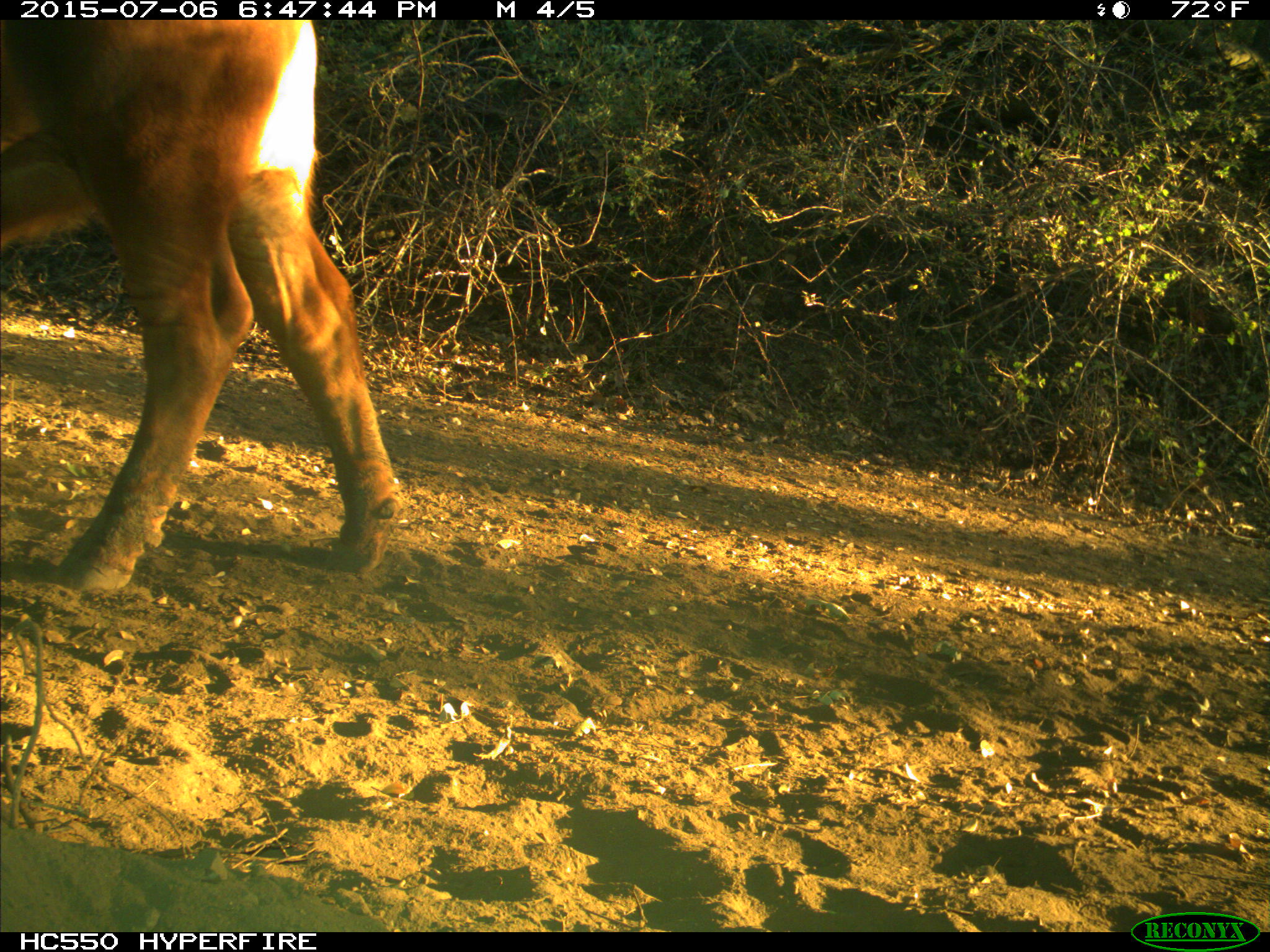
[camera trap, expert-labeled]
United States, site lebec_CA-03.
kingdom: Animalia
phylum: Chordata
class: Mammalia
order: Artiodactyla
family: Bovidae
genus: Bos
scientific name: Bos taurus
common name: domestic cow